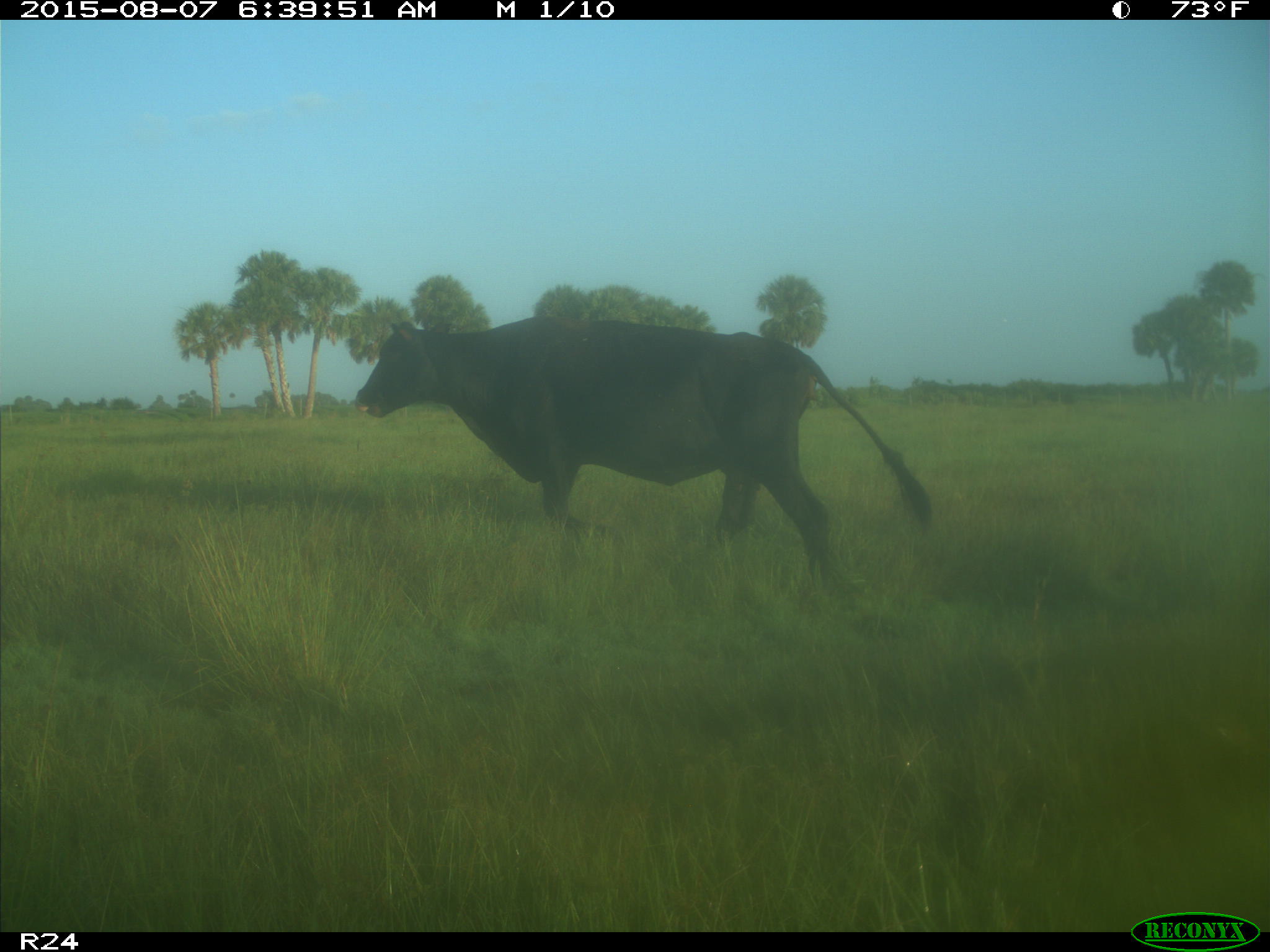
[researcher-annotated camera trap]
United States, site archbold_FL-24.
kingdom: Animalia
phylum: Chordata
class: Mammalia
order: Artiodactyla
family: Bovidae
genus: Bos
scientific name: Bos taurus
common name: domestic cow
Bos taurus (domestic cow).